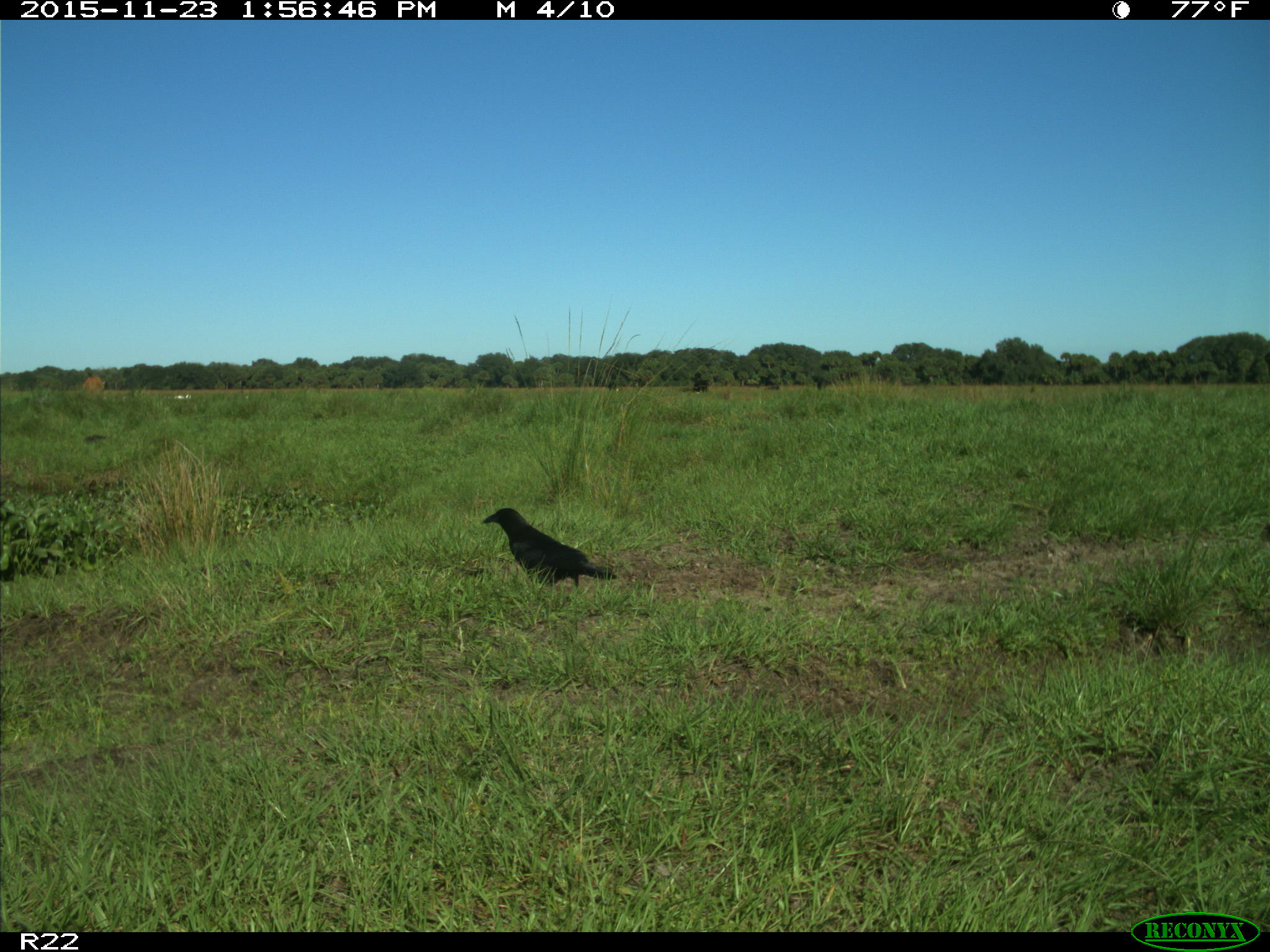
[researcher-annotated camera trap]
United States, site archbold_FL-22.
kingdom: Animalia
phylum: Chordata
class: Mammalia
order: Artiodactyla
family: Bovidae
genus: Bos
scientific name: Bos taurus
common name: domestic cow